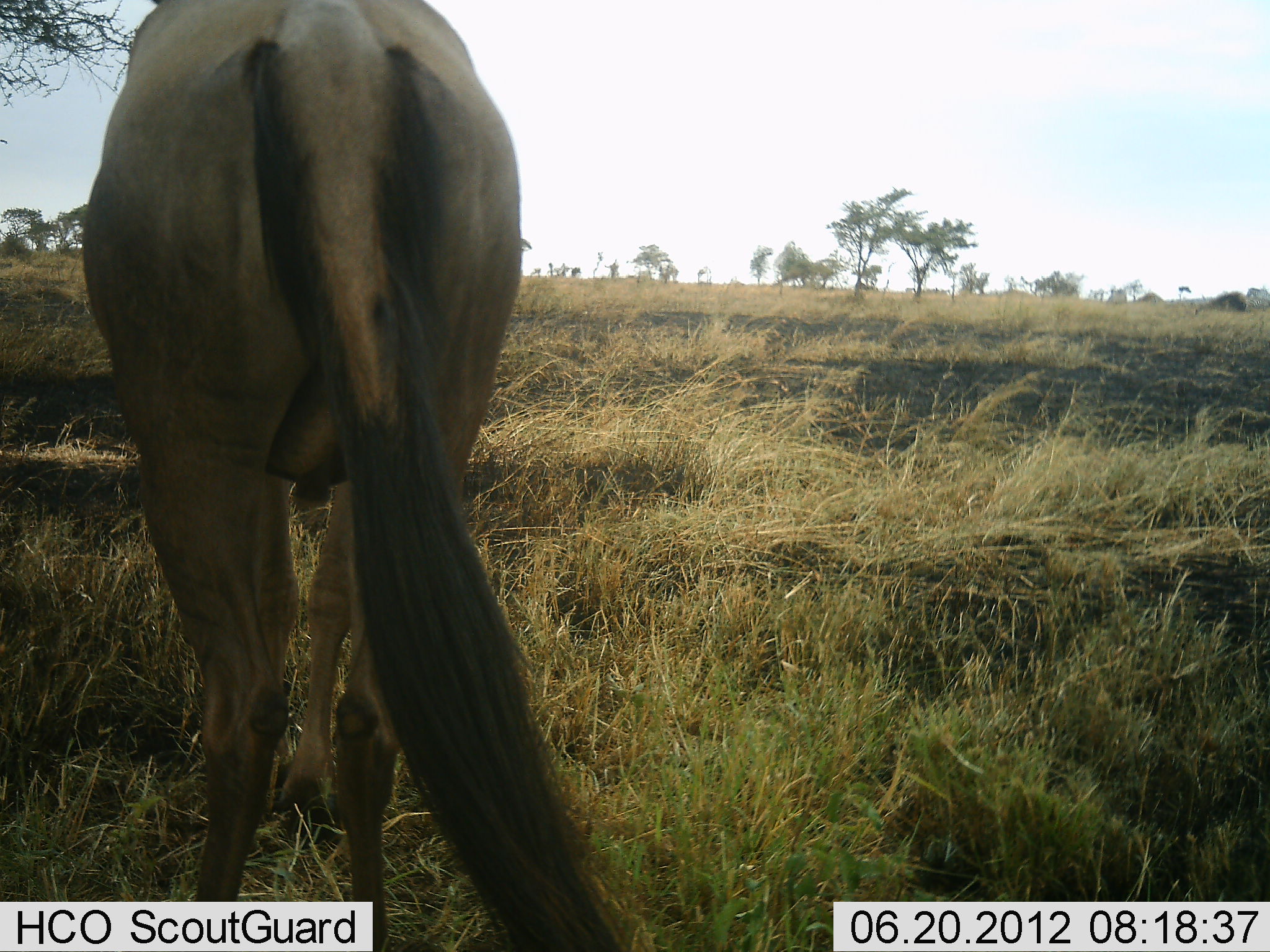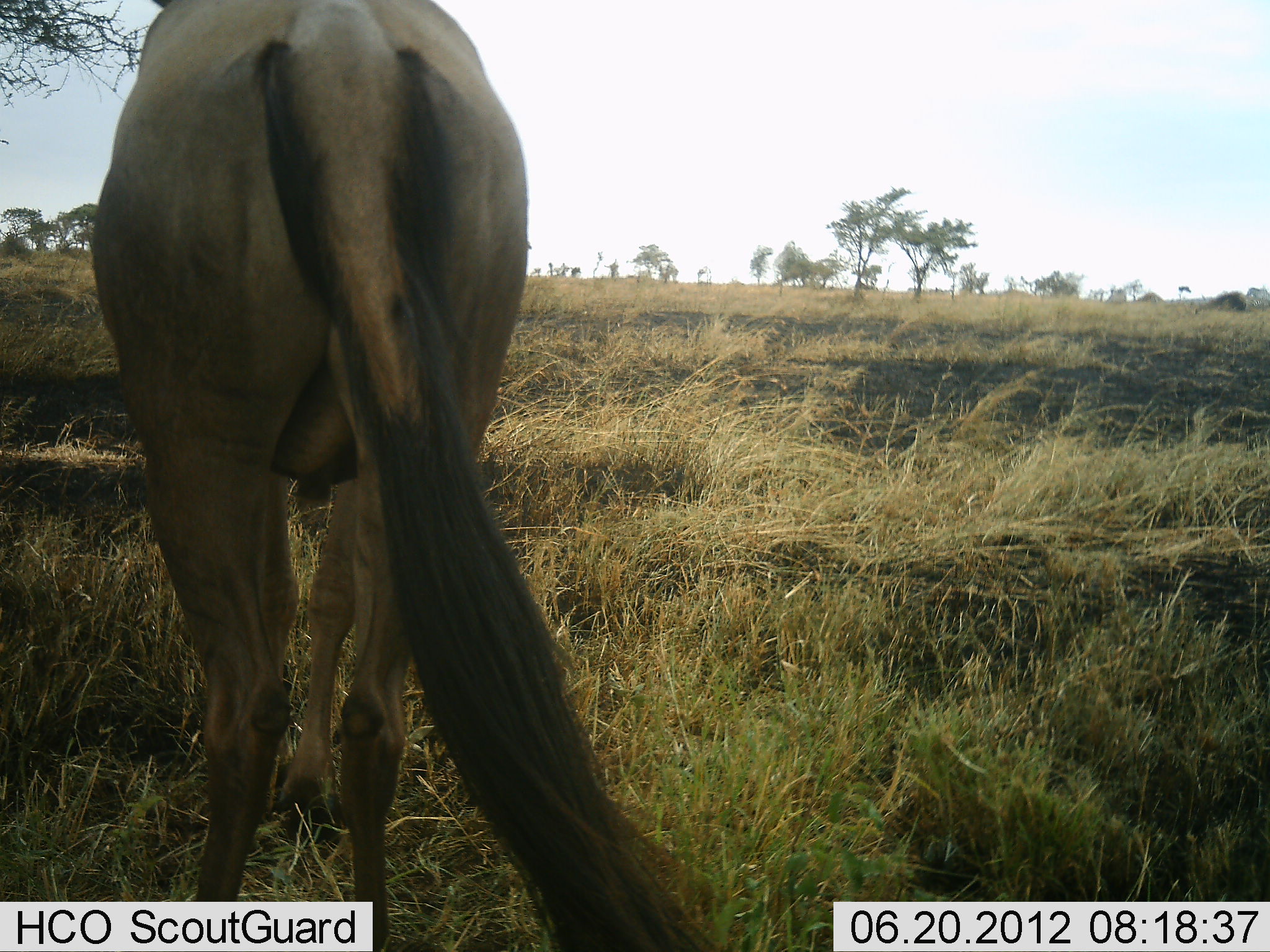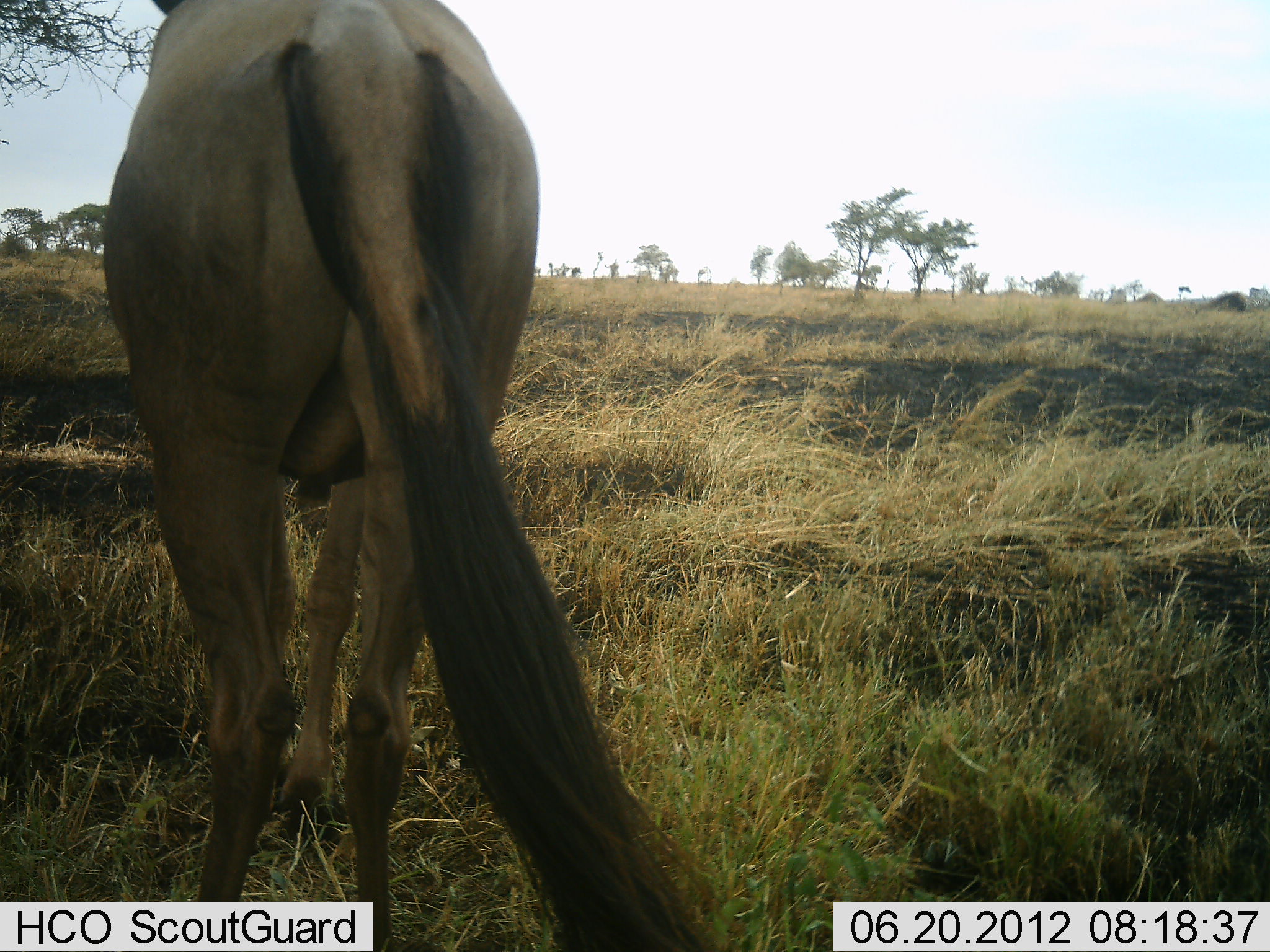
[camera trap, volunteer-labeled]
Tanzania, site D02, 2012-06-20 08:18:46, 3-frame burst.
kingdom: Animalia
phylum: Chordata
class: Mammalia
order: Artiodactyla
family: Bovidae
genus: Connochaetes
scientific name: Connochaetes taurinus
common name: blue wildebeest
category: wildebeest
Wildebeest (blue wildebeest) (Connochaetes taurinus), count 1. Behavior (volunteer vote fractions): standing 100%, resting 0%, moving 0%, interacting 0%. Young present (vote fraction): 0%. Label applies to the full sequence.